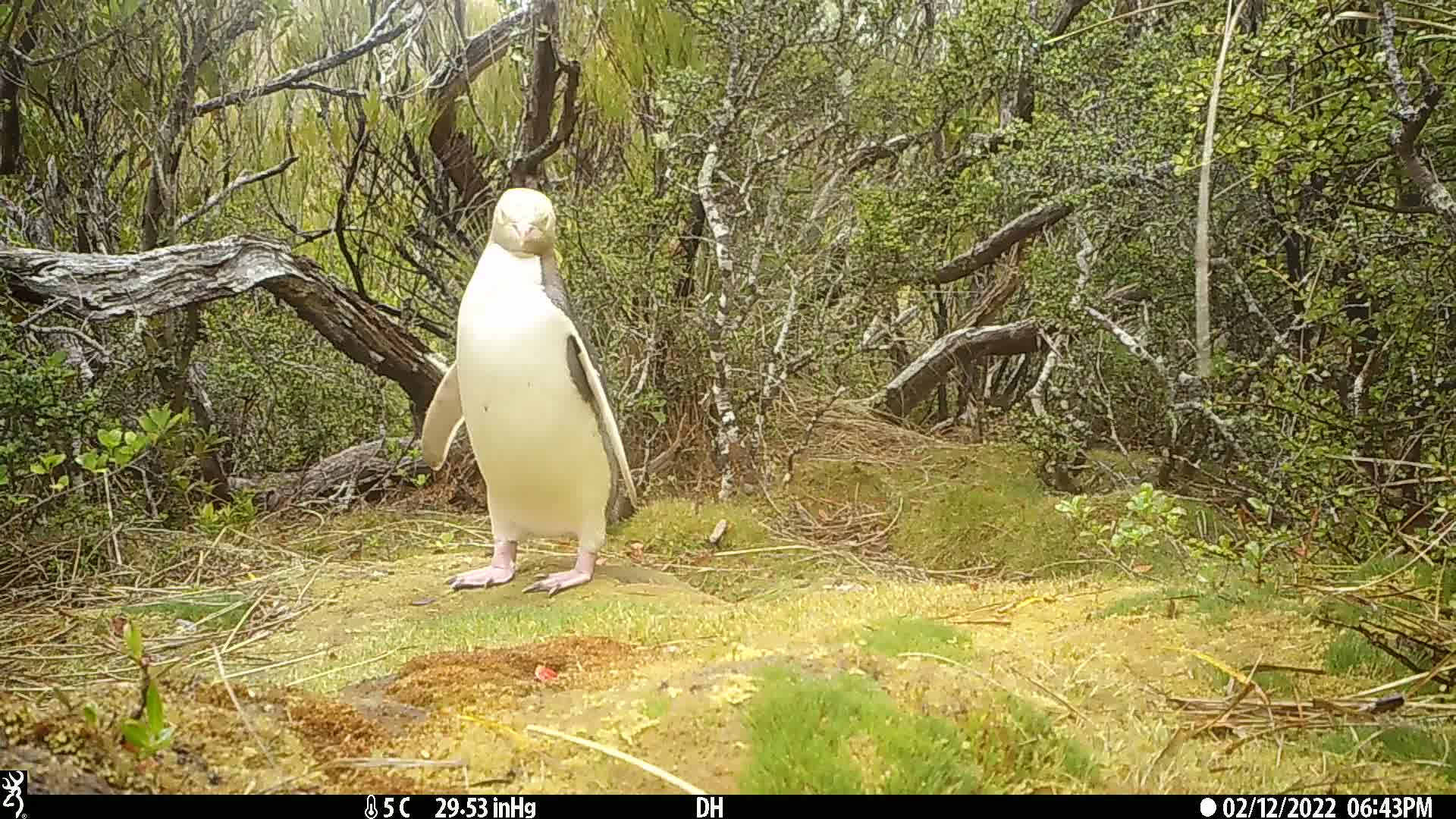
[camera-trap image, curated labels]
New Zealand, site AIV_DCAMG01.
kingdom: Animalia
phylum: Chordata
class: Aves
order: Sphenisciformes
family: Spheniscidae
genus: Megadyptes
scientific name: Megadyptes antipodes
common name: yellow-eyed penguin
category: yellow eyed penguin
Yellow eyed penguin (yellow-eyed penguin) (Megadyptes antipodes).